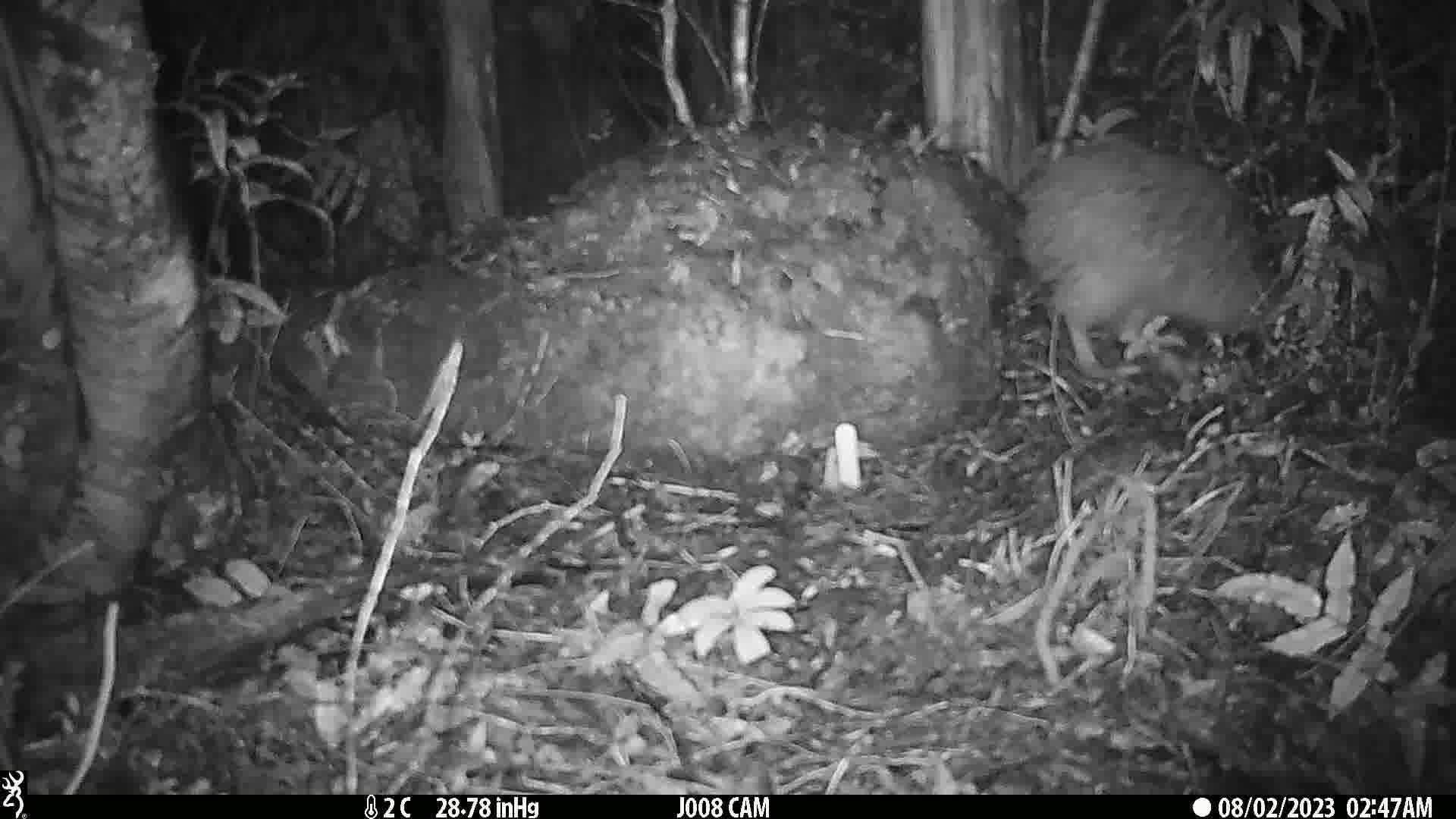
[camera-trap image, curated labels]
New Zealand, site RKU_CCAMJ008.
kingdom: Animalia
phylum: Chordata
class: Aves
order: Apterygiformes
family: Apterygidae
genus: Apteryx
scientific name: Apteryx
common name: kiwi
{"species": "kiwi (Apteryx)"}